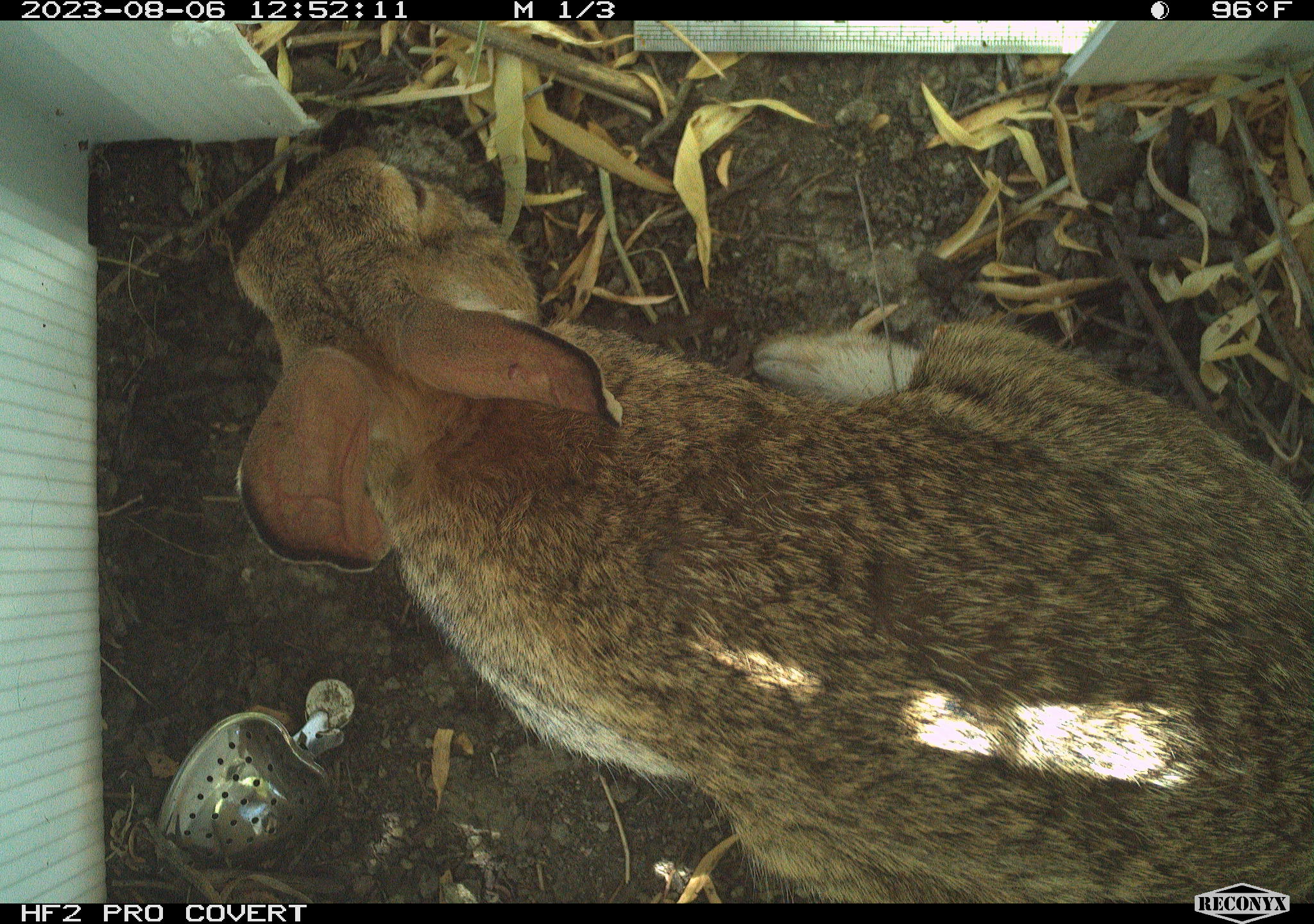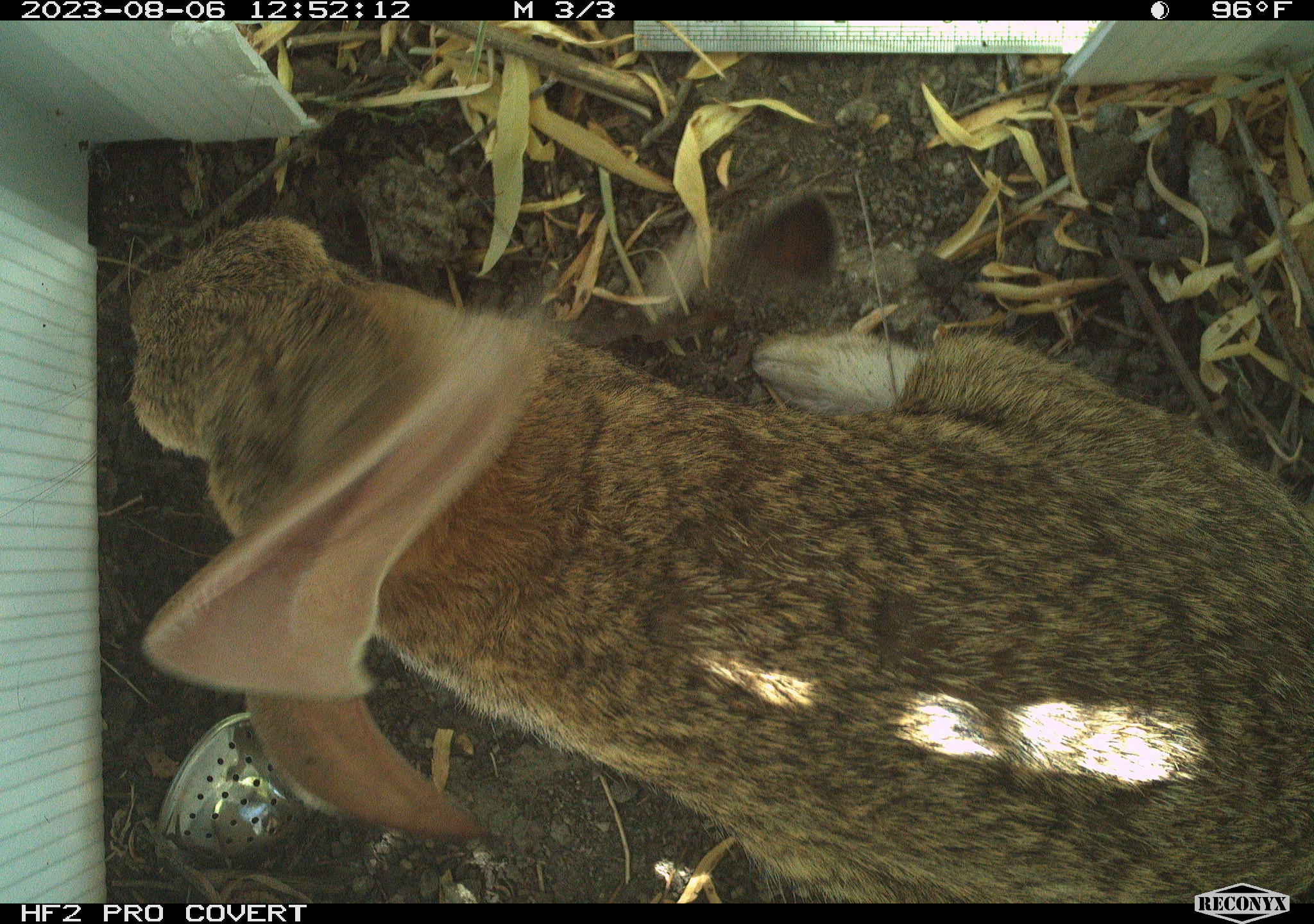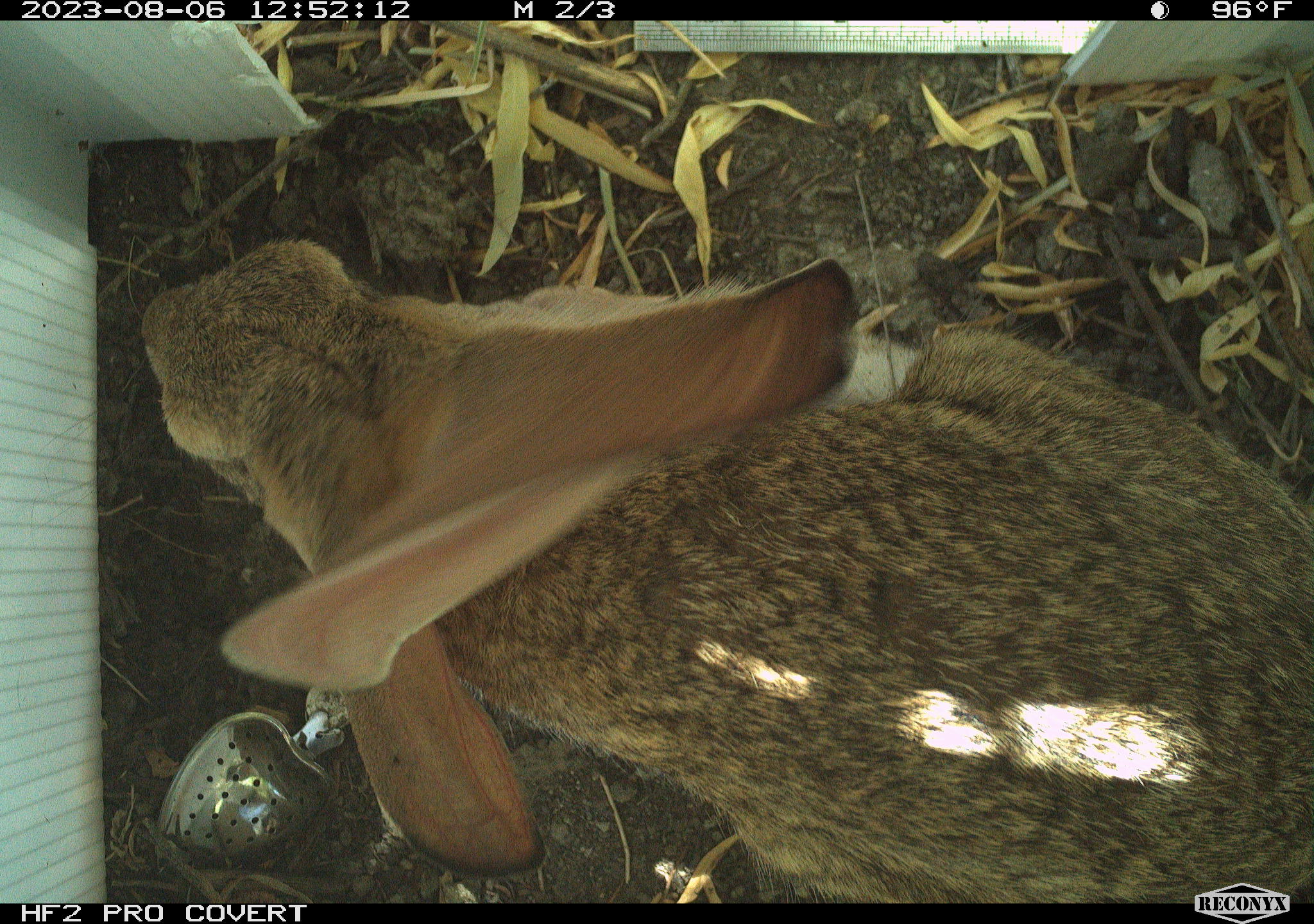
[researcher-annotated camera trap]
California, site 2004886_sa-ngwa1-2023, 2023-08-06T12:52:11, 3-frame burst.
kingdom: Animalia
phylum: Chordata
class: Mammalia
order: Lagomorpha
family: Leporidae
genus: Sylvilagus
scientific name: Sylvilagus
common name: cottontail rabbits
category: sylvilagus species